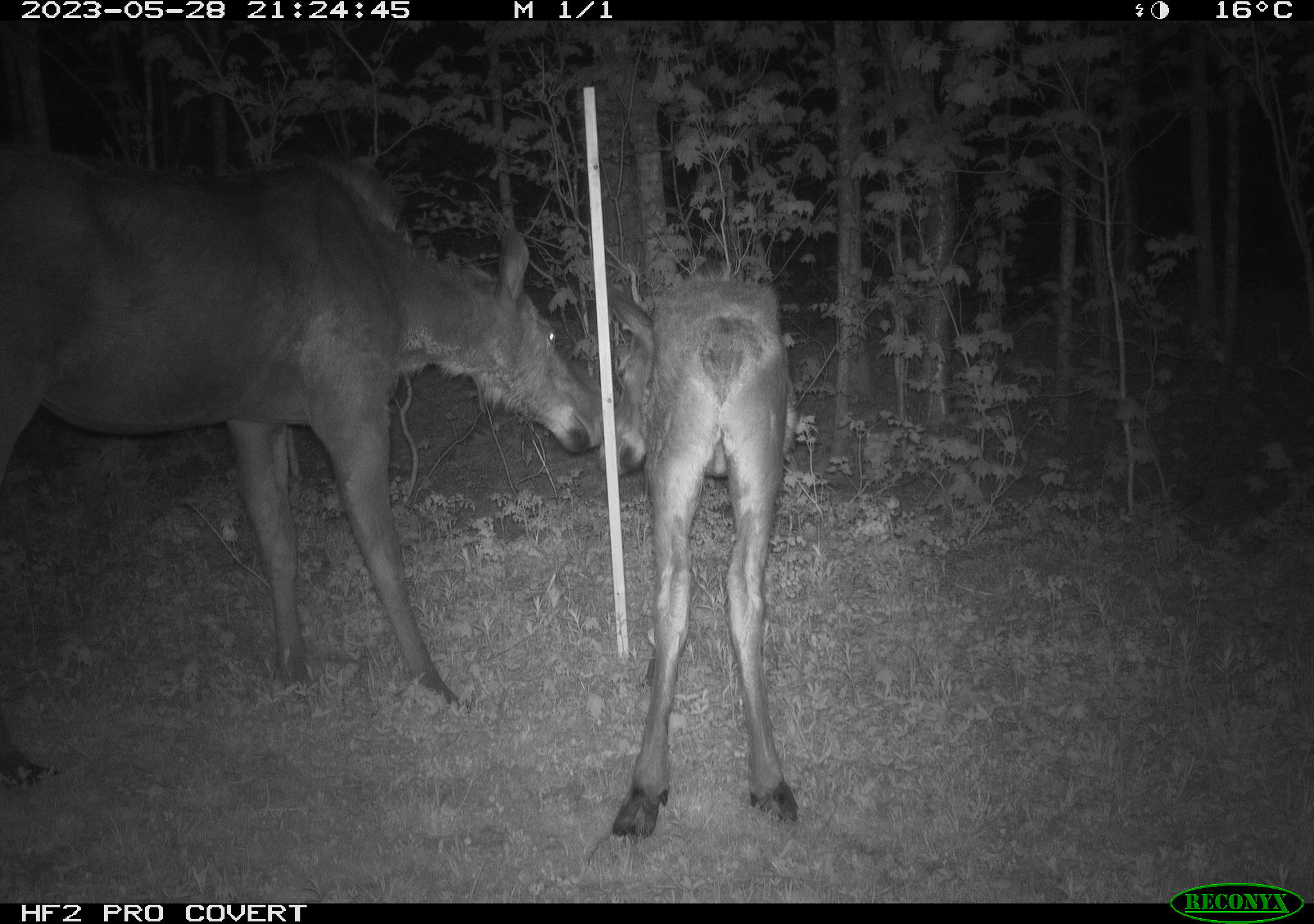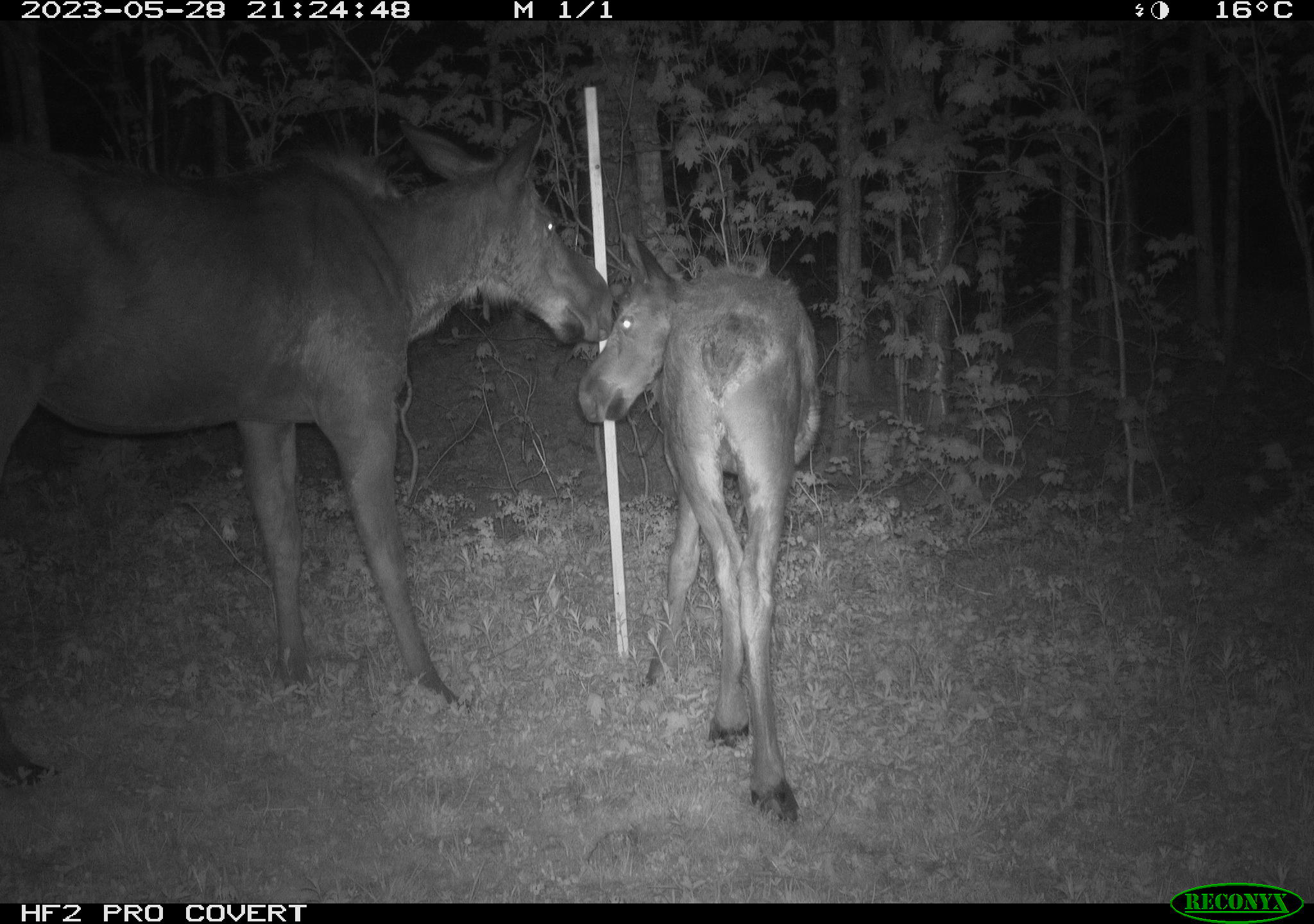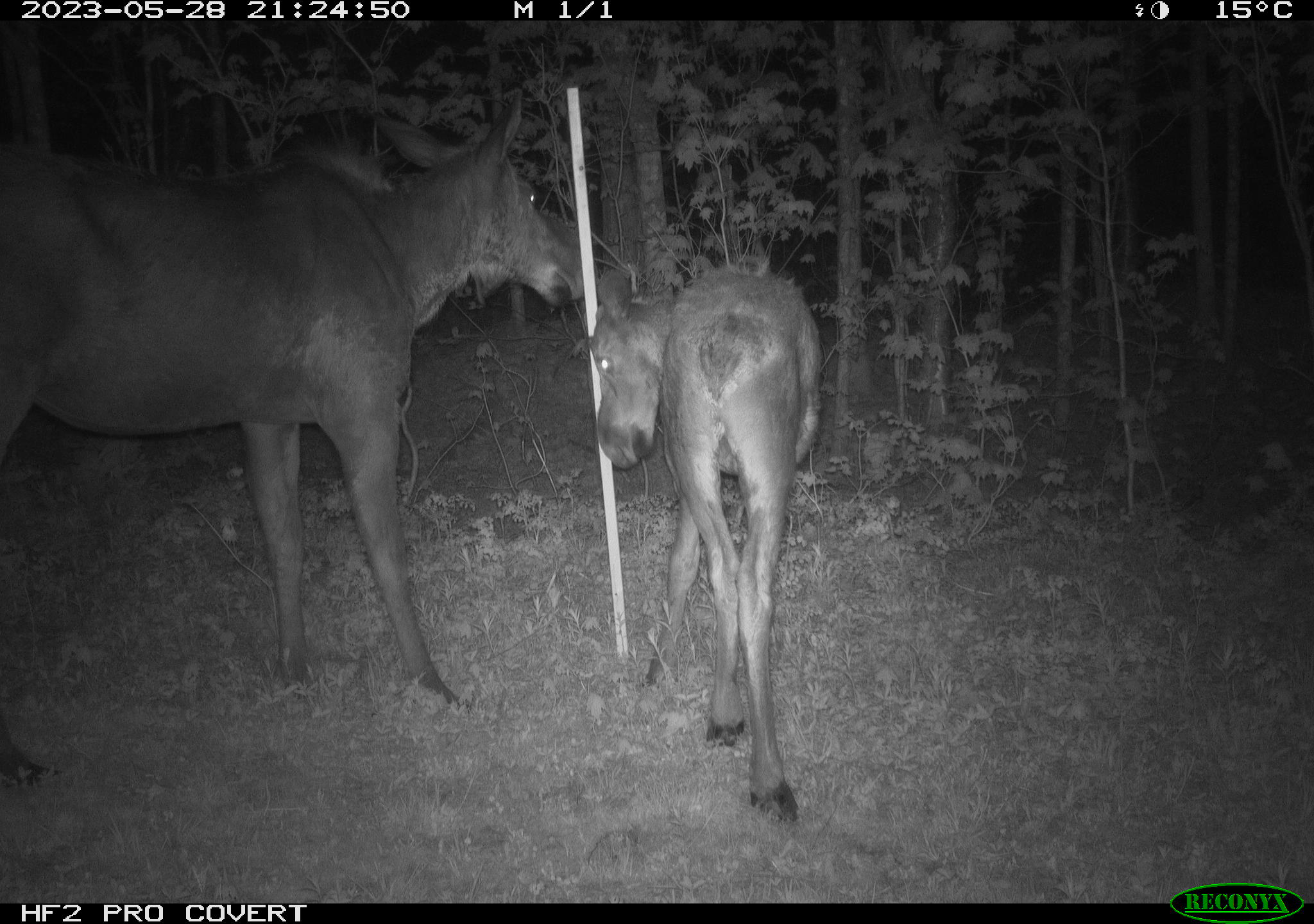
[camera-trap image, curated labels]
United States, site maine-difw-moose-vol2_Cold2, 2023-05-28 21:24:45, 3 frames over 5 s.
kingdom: Animalia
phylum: Chordata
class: Mammalia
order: Artiodactyla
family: Cervidae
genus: Alces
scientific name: Alces alces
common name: moose